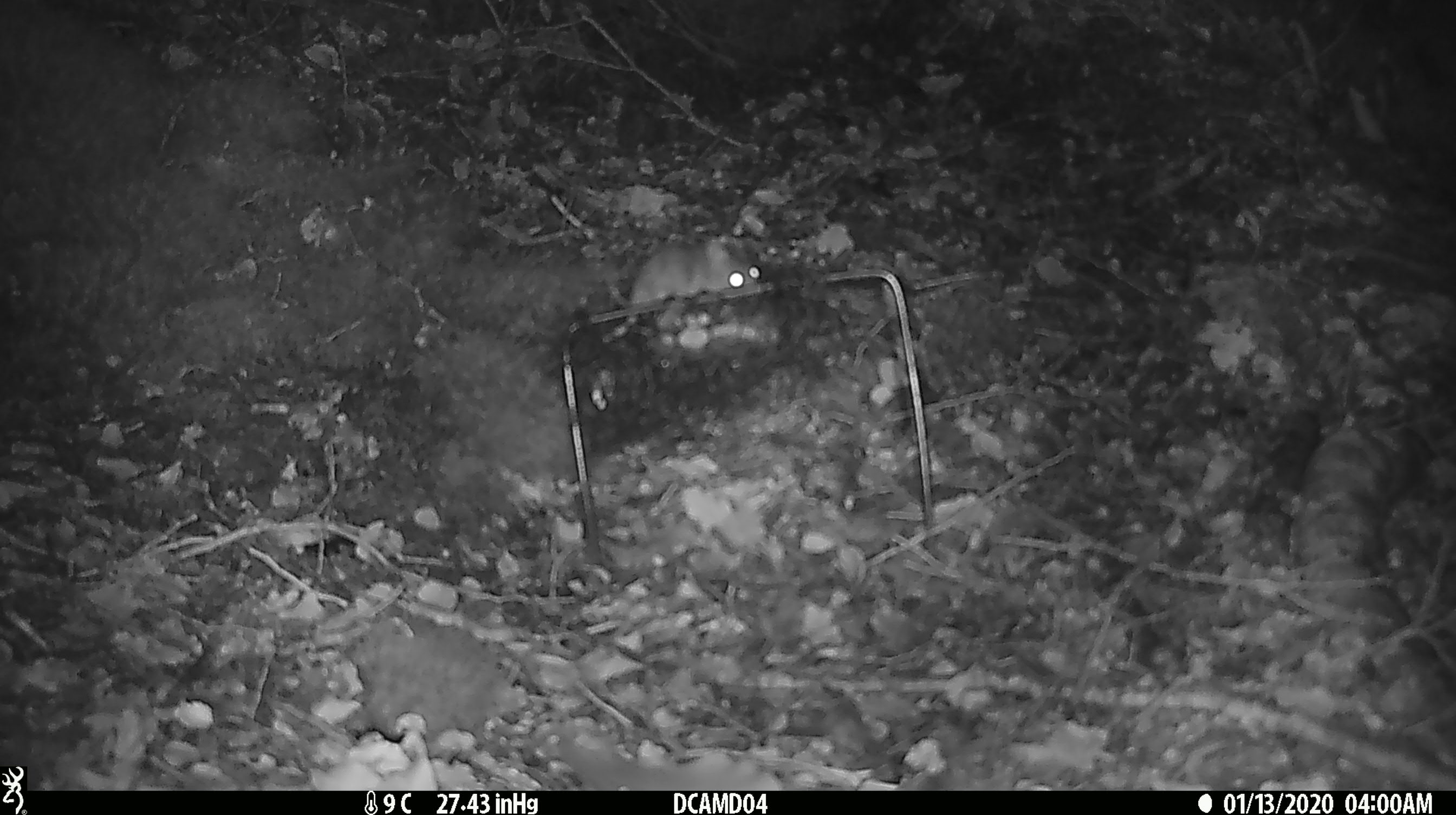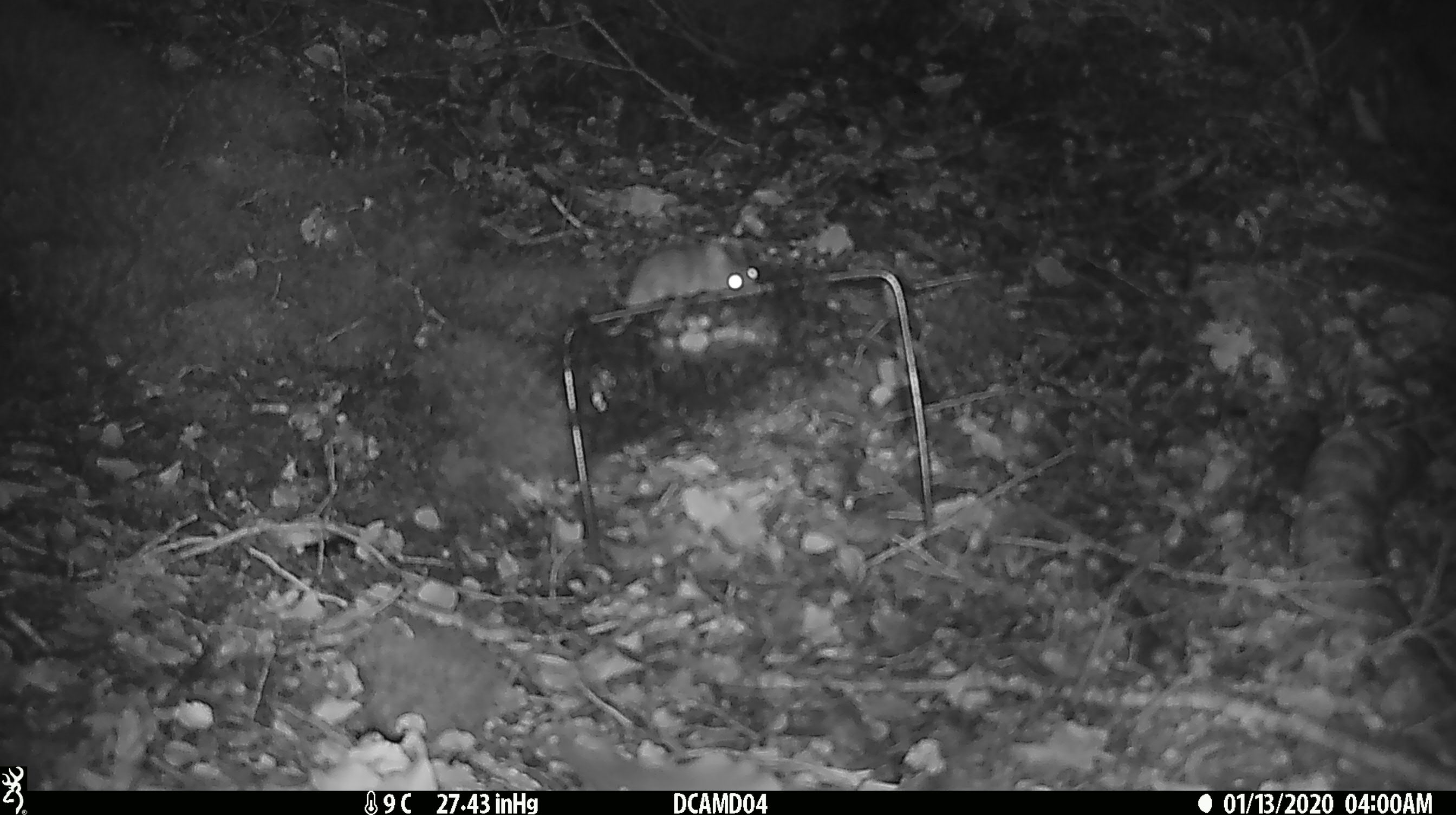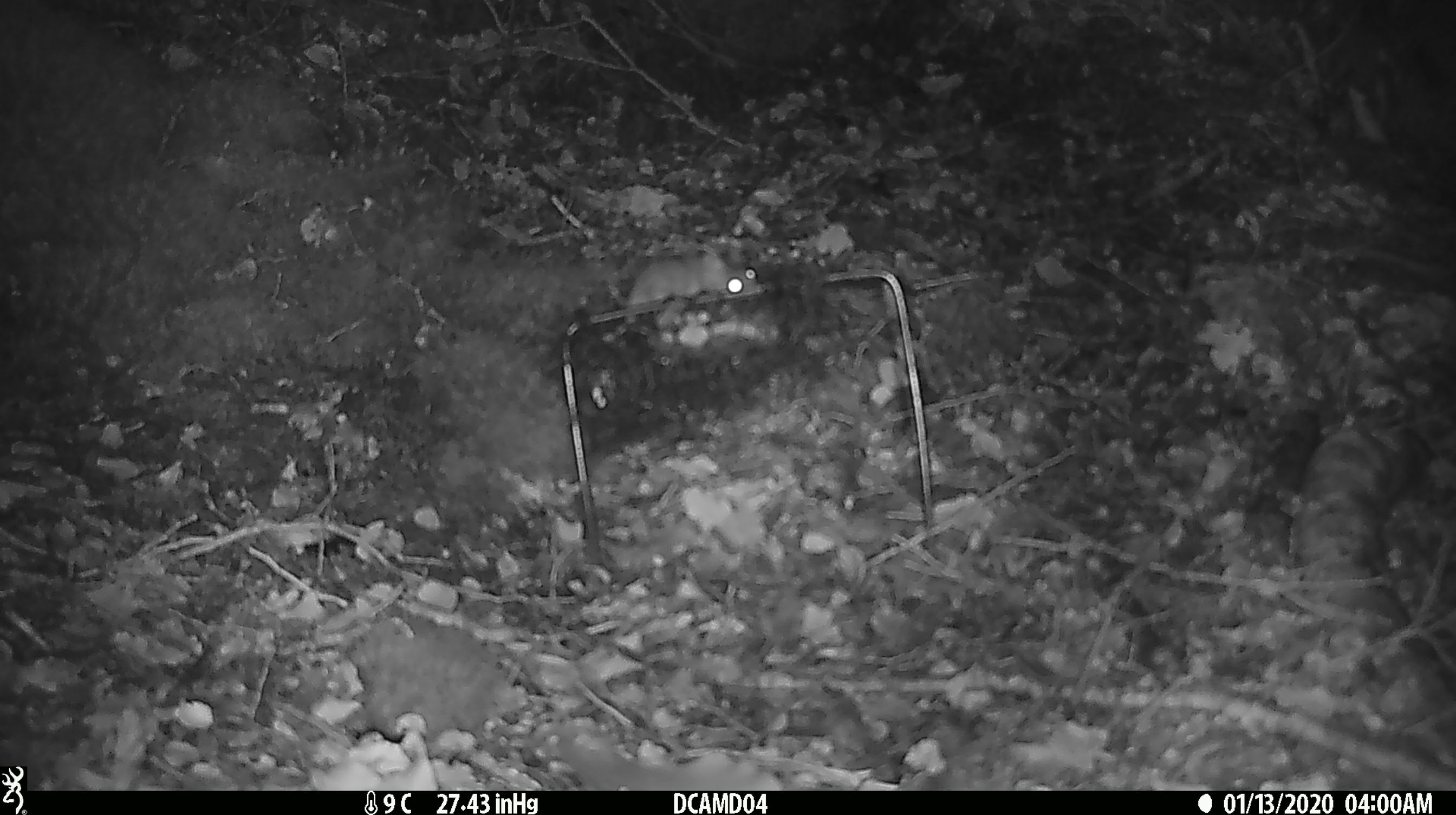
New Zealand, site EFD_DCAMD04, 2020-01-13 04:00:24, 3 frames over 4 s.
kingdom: Animalia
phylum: Chordata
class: Mammalia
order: Rodentia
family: Muridae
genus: Mus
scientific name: Mus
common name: mouse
Mouse (Mus).